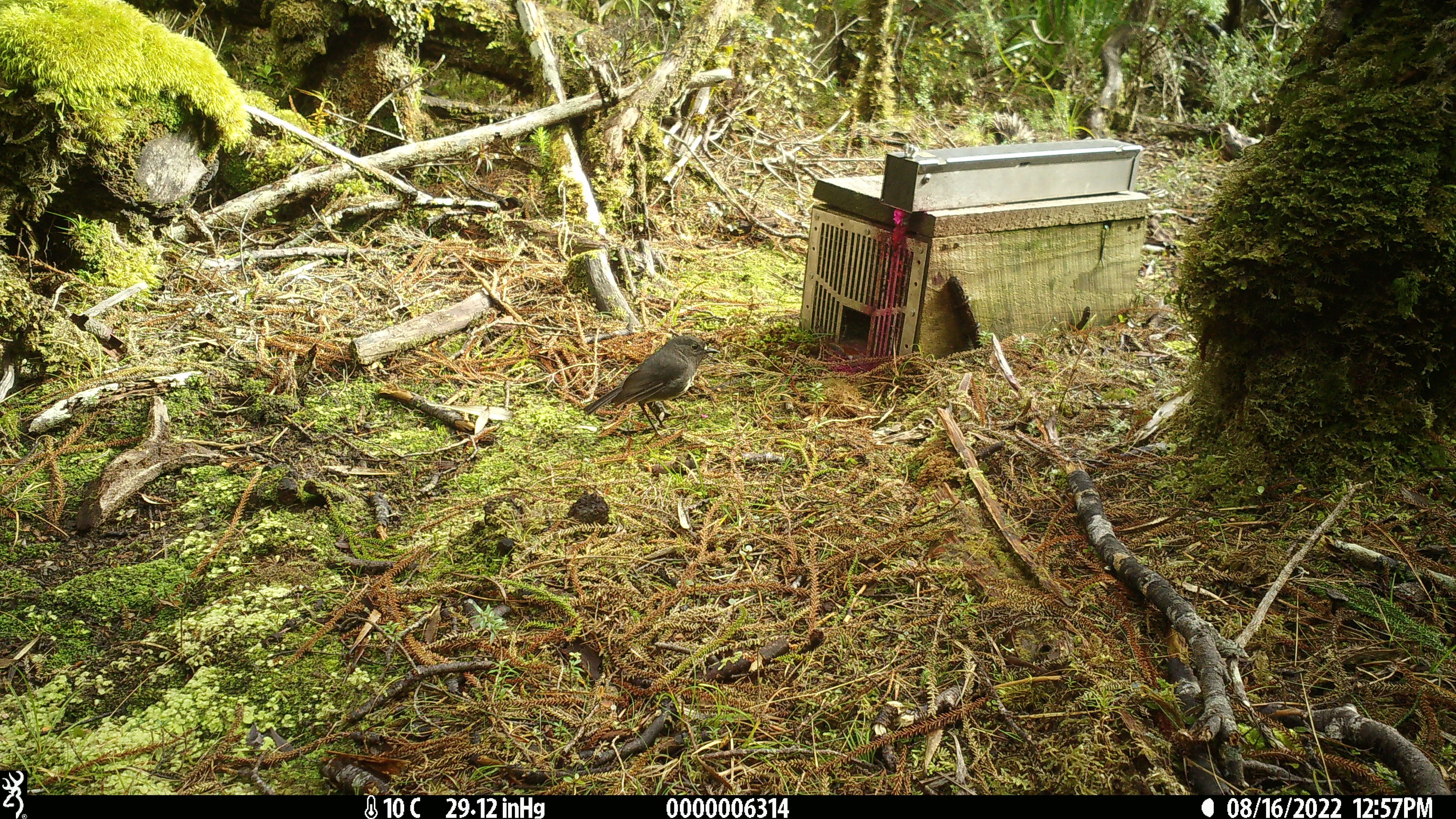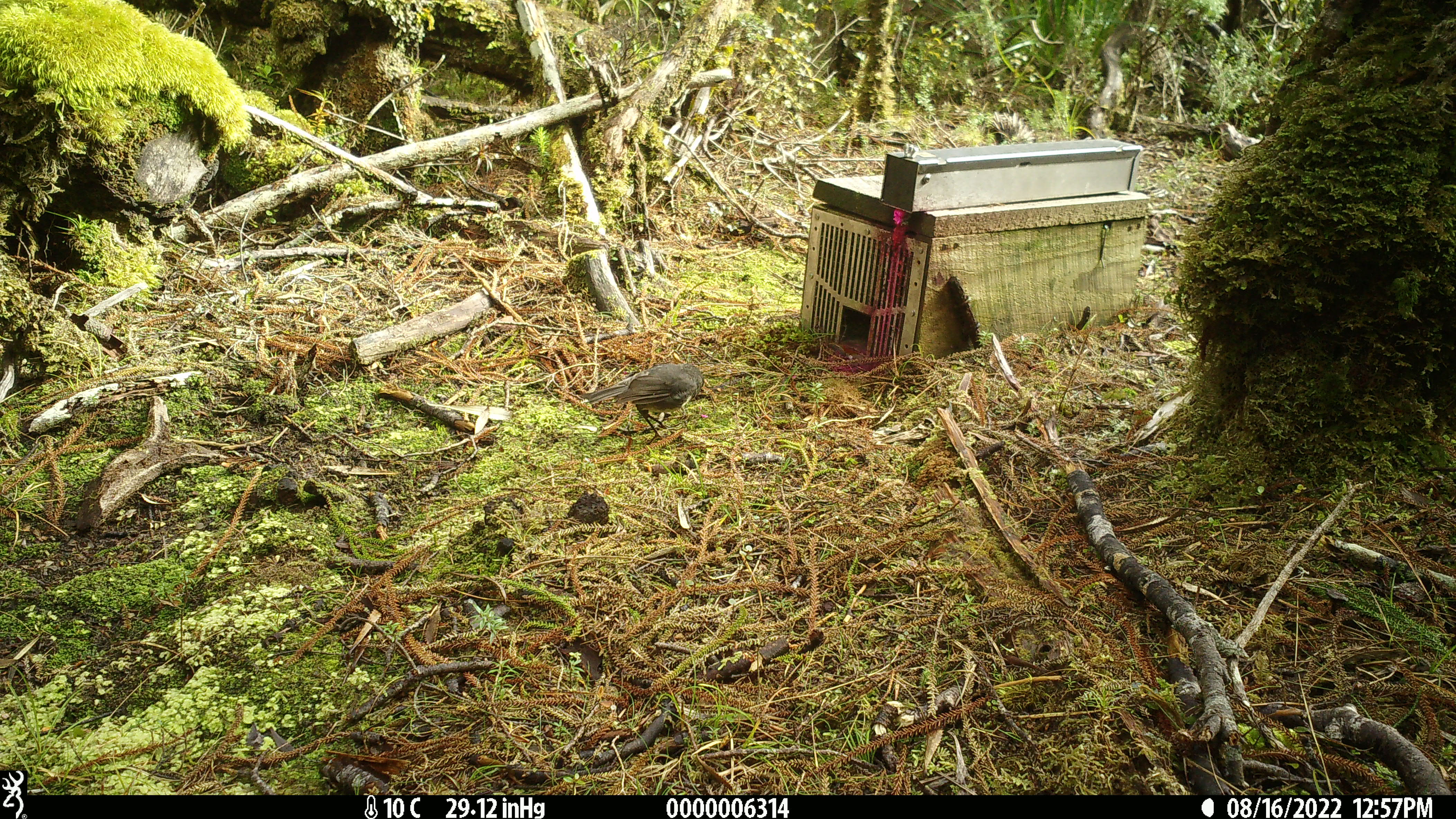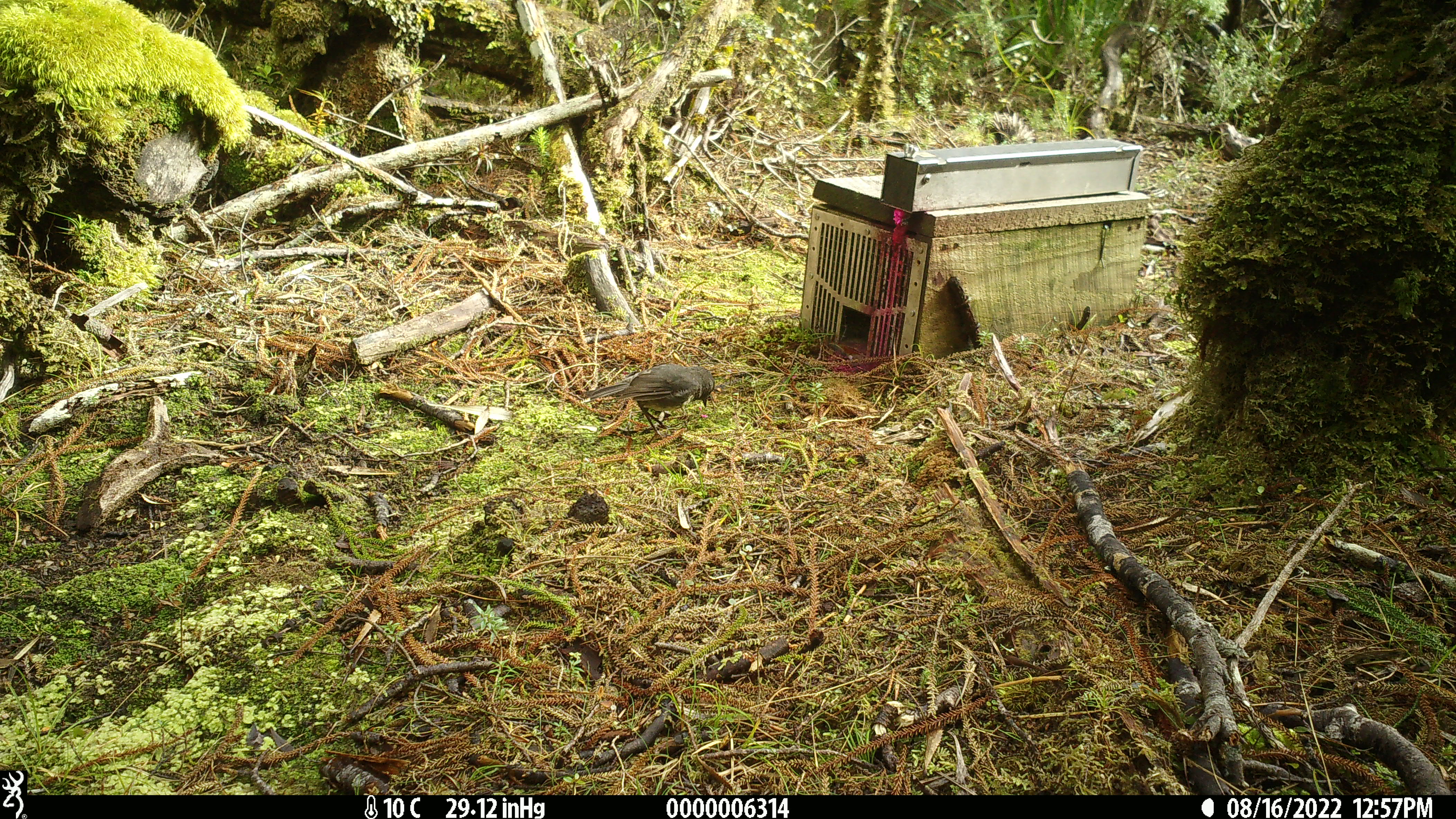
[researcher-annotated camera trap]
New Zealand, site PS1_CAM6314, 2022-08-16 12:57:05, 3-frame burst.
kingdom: Animalia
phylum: Chordata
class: Aves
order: Passeriformes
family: Petroicidae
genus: Petroica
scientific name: Petroica australis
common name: new zealand robin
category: robin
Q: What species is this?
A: Robin (new zealand robin) (Petroica australis).